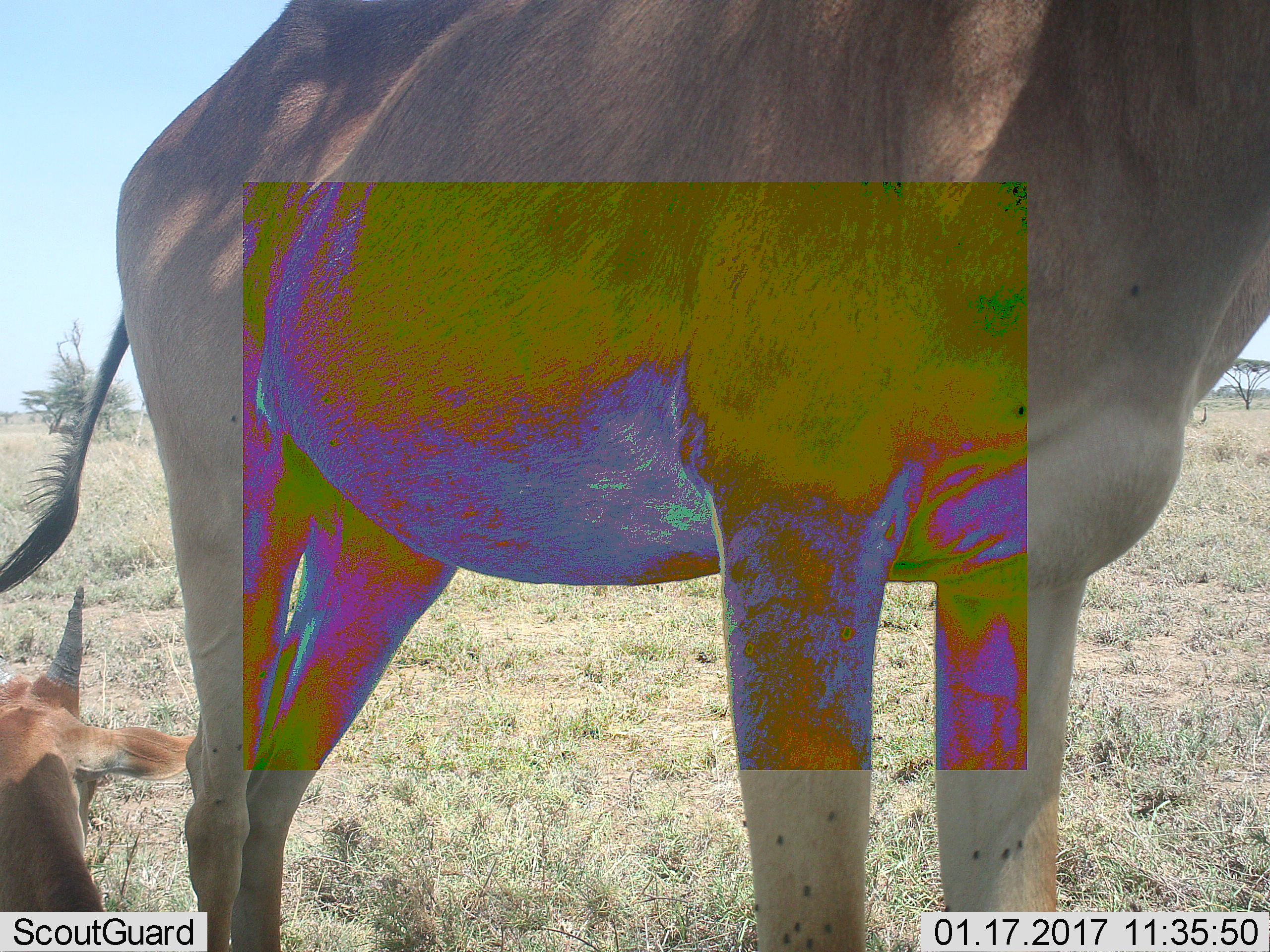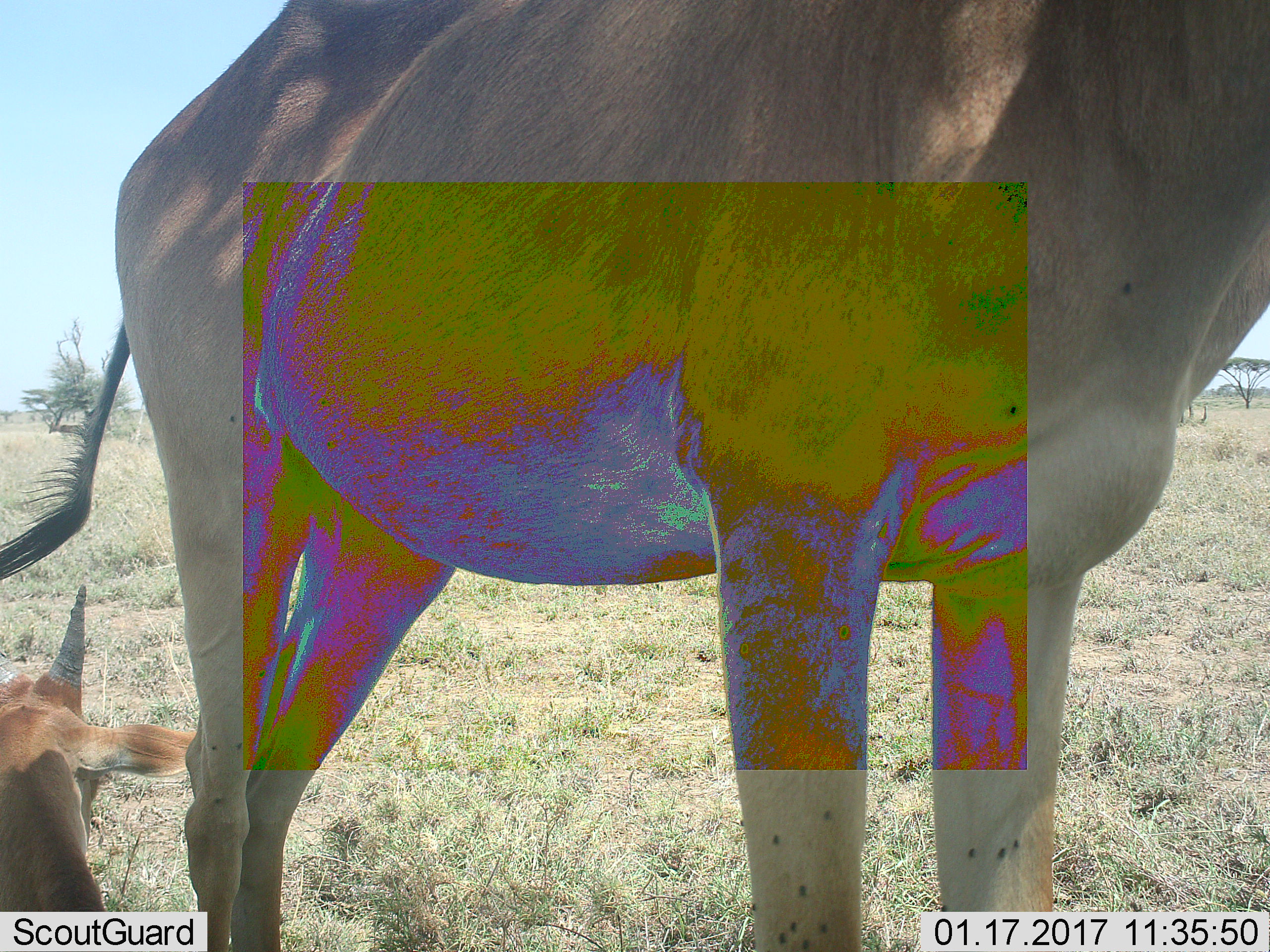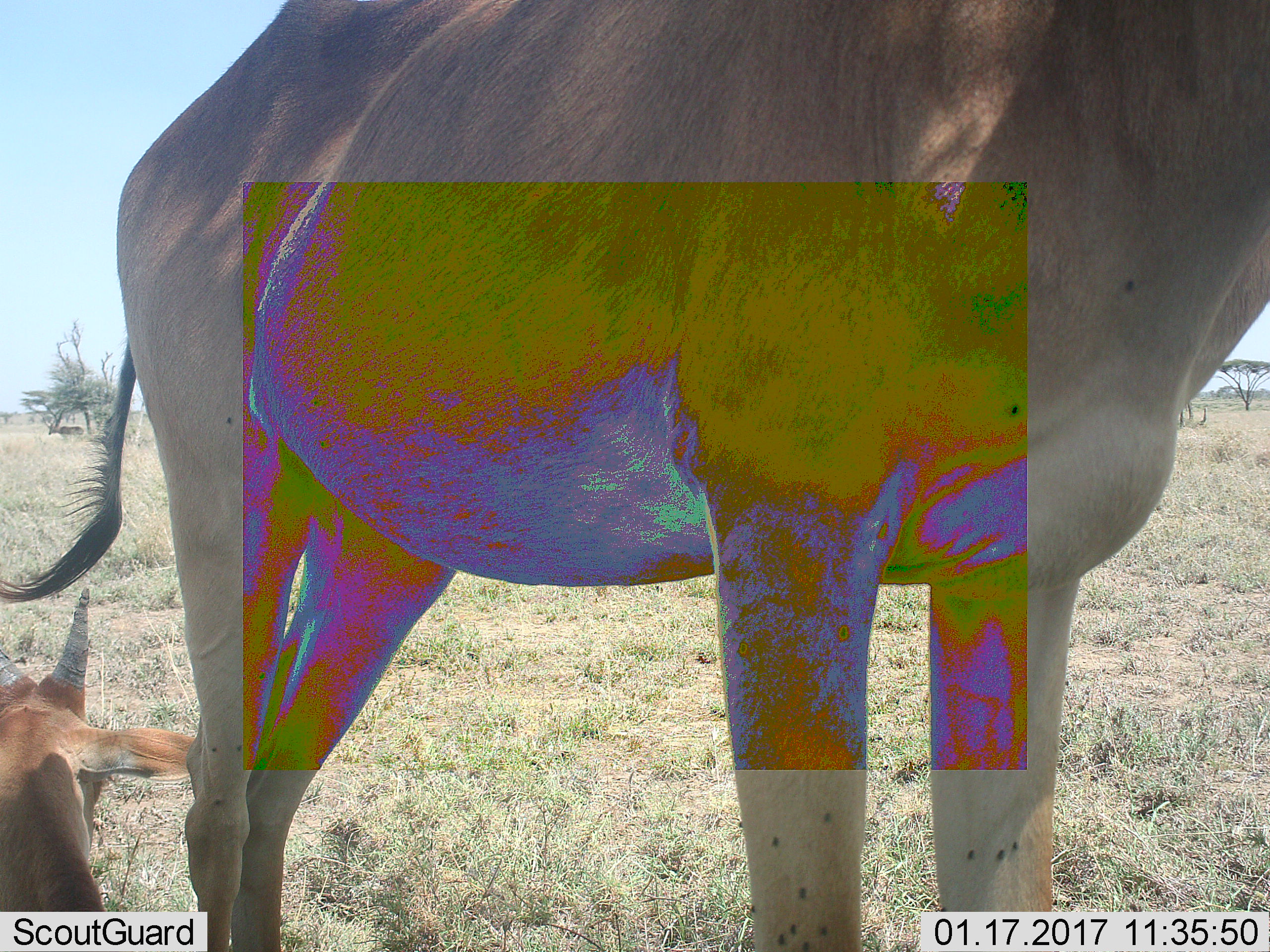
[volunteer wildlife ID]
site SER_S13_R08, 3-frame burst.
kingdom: Animalia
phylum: Chordata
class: Mammalia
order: Artiodactyla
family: Bovidae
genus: Alcelaphus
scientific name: Alcelaphus buselaphus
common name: hartebeest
Hartebeest (Alcelaphus buselaphus), count 2. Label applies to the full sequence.